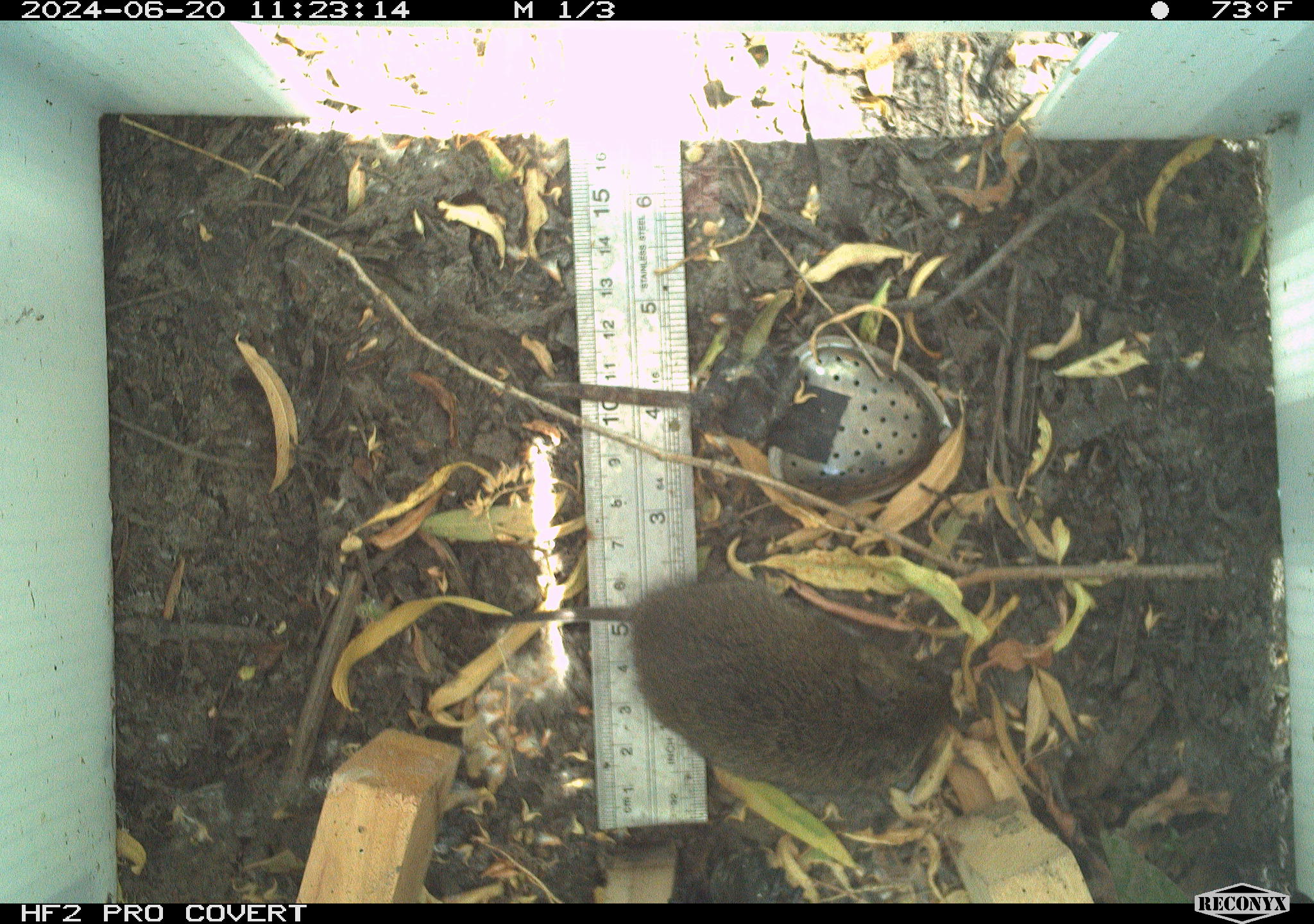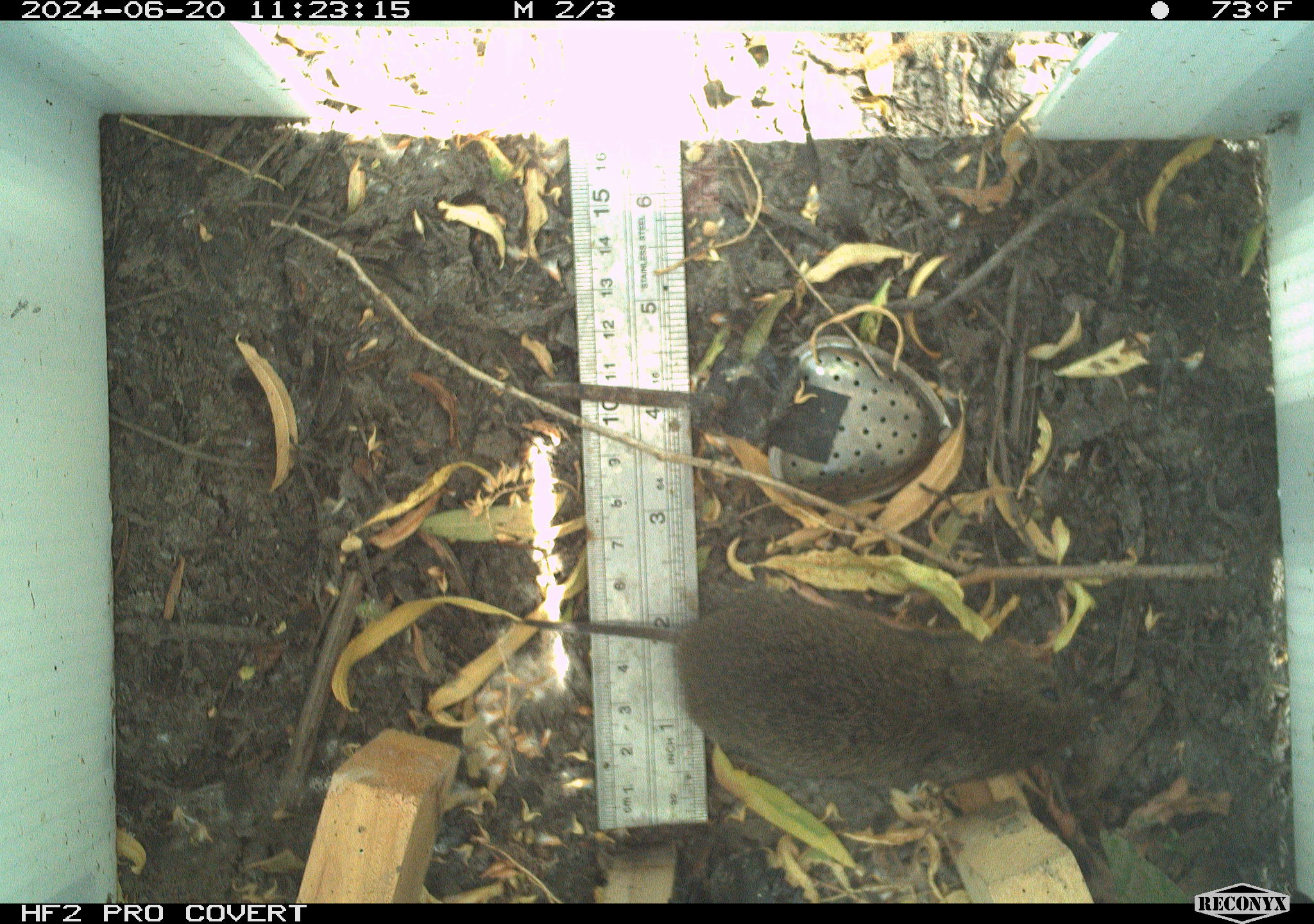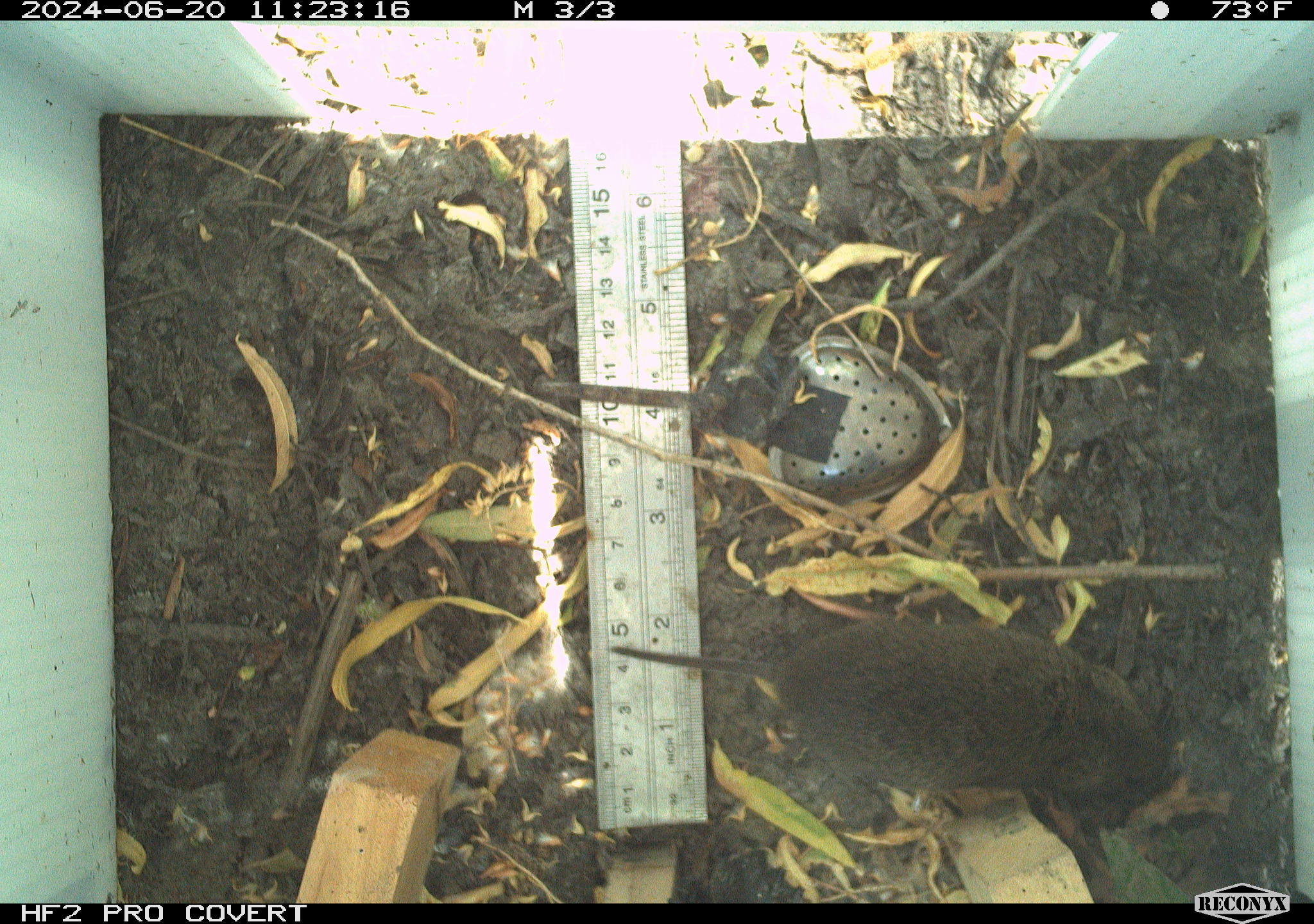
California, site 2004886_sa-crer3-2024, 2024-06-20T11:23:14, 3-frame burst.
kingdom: Animalia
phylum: Chordata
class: Mammalia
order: Rodentia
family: Cricetidae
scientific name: Arvicolinae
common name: voles, lemmings, and muskrats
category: arvicolinae subfamily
Arvicolinae subfamily (voles, lemmings, and muskrats) (Arvicolinae).